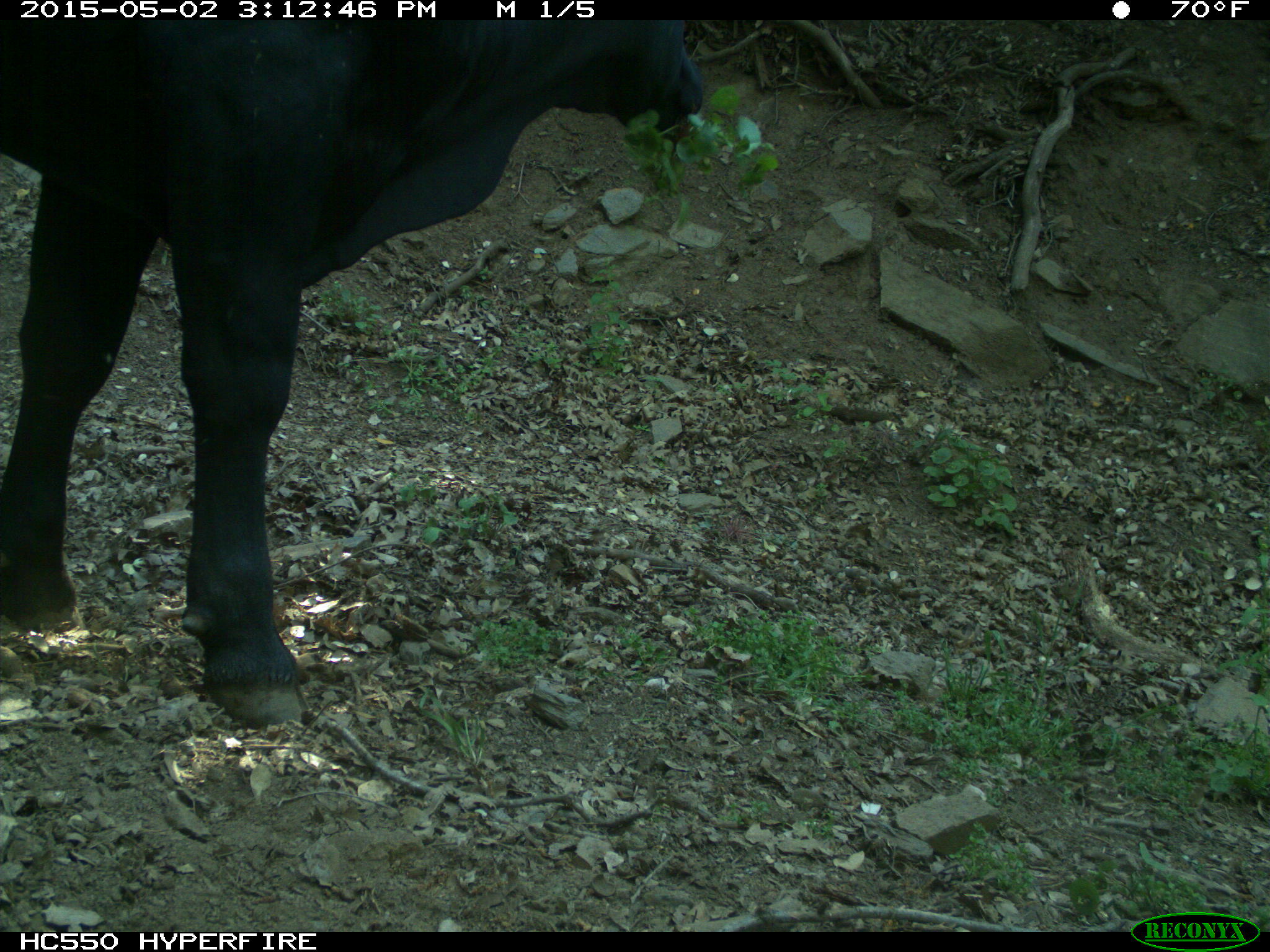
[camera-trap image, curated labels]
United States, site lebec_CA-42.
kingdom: Animalia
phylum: Chordata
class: Mammalia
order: Artiodactyla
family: Bovidae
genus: Bos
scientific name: Bos taurus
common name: domestic cow